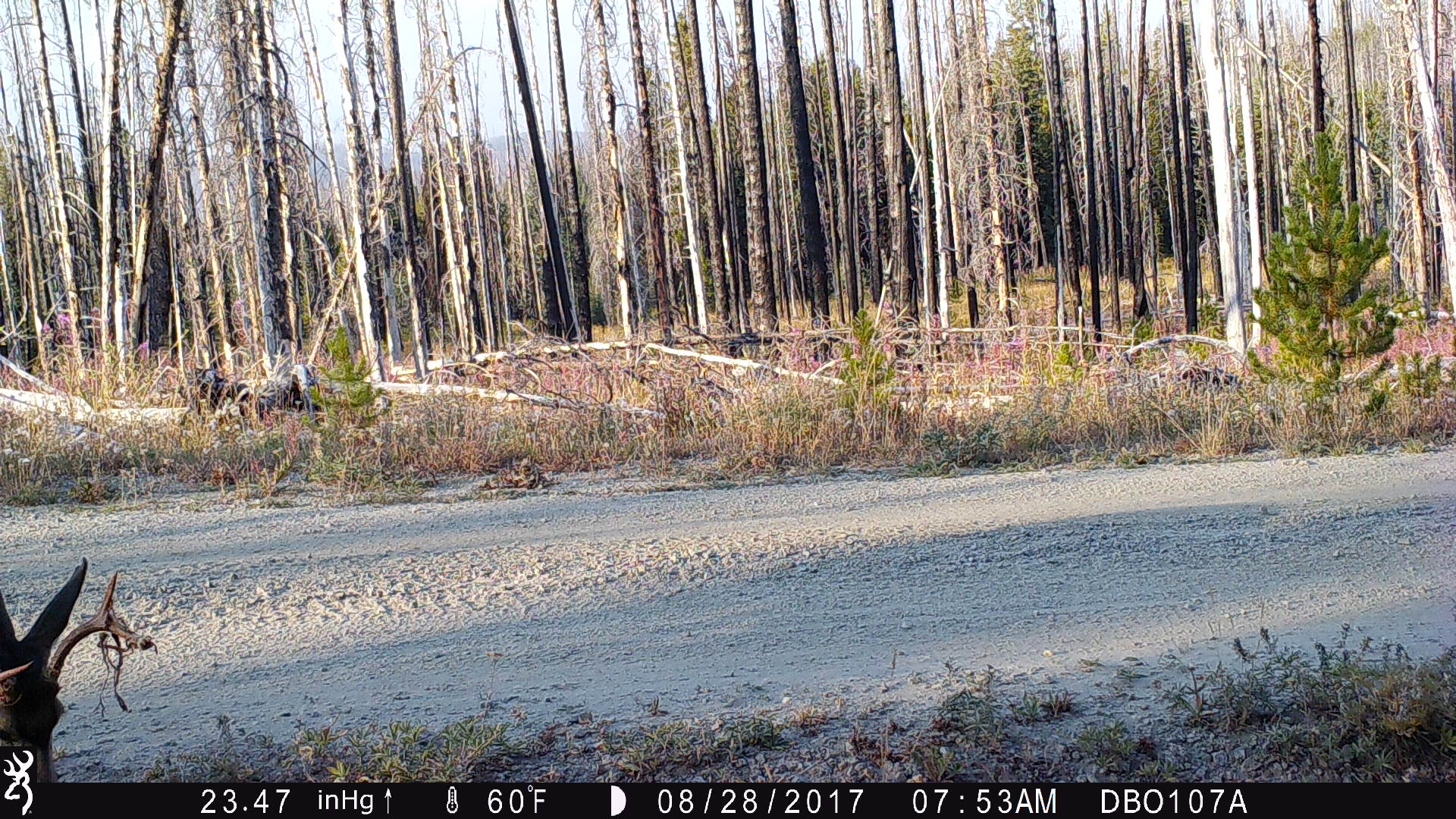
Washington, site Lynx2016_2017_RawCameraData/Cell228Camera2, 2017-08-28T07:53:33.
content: unidentified animal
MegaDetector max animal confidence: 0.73